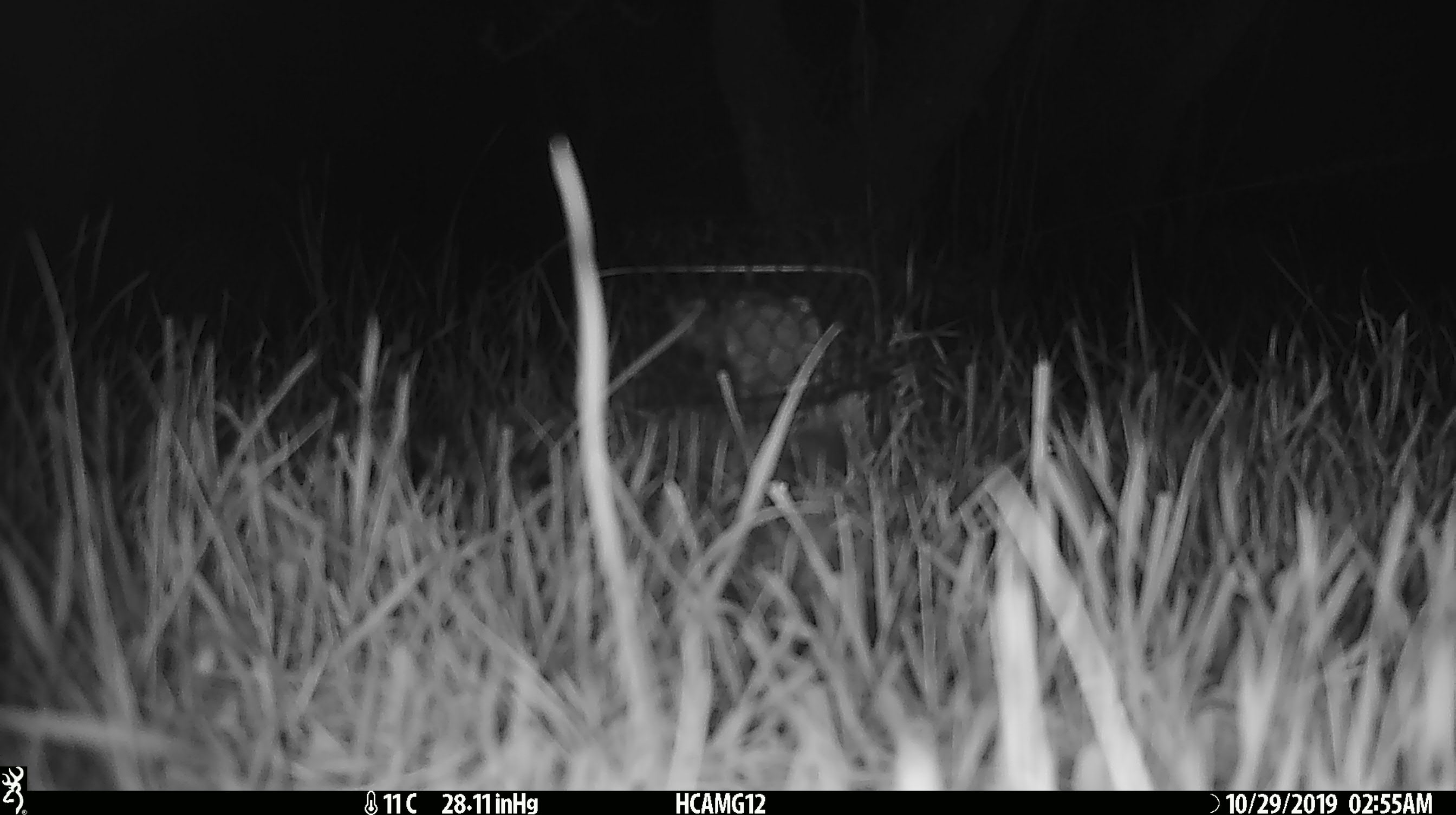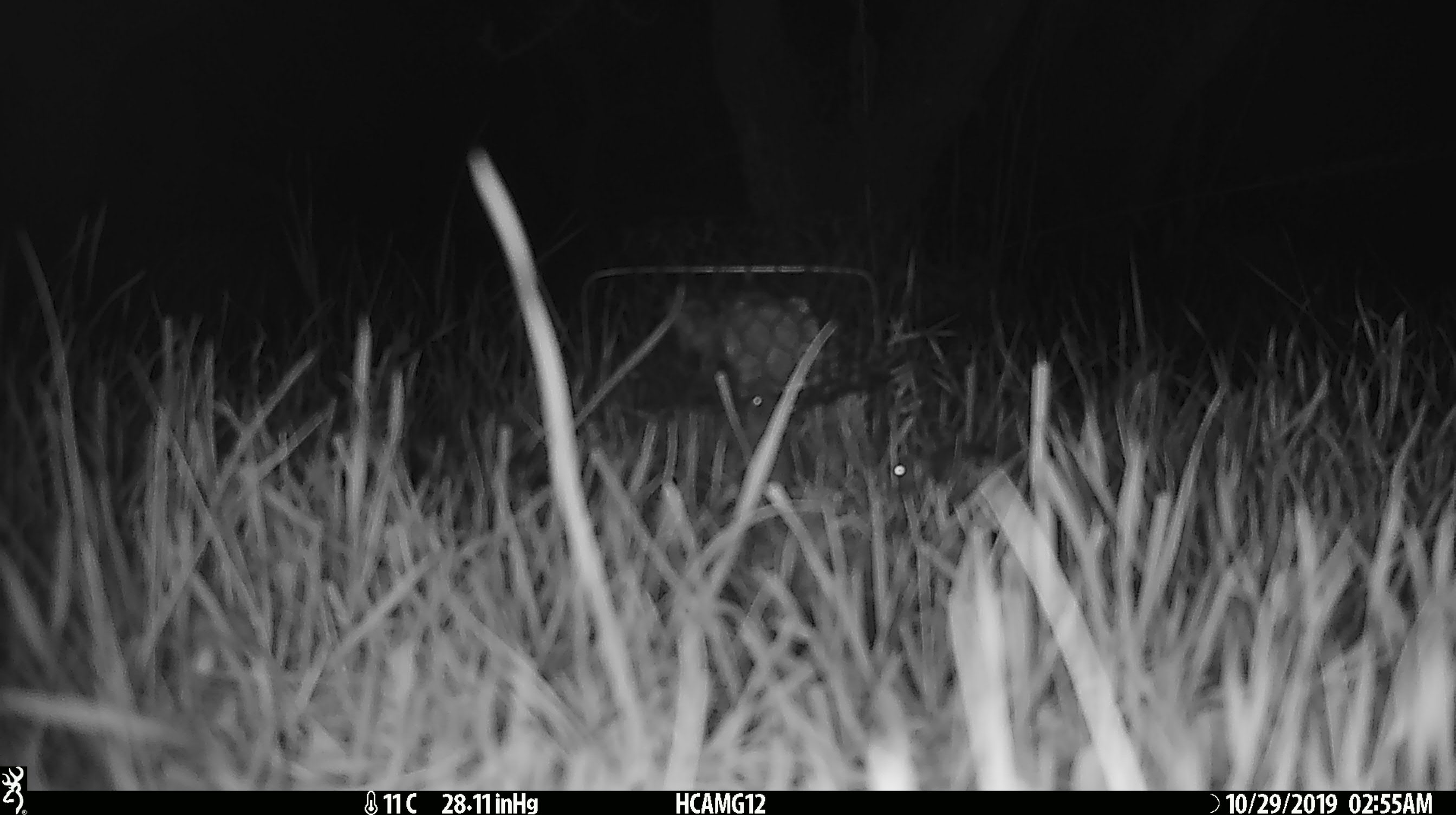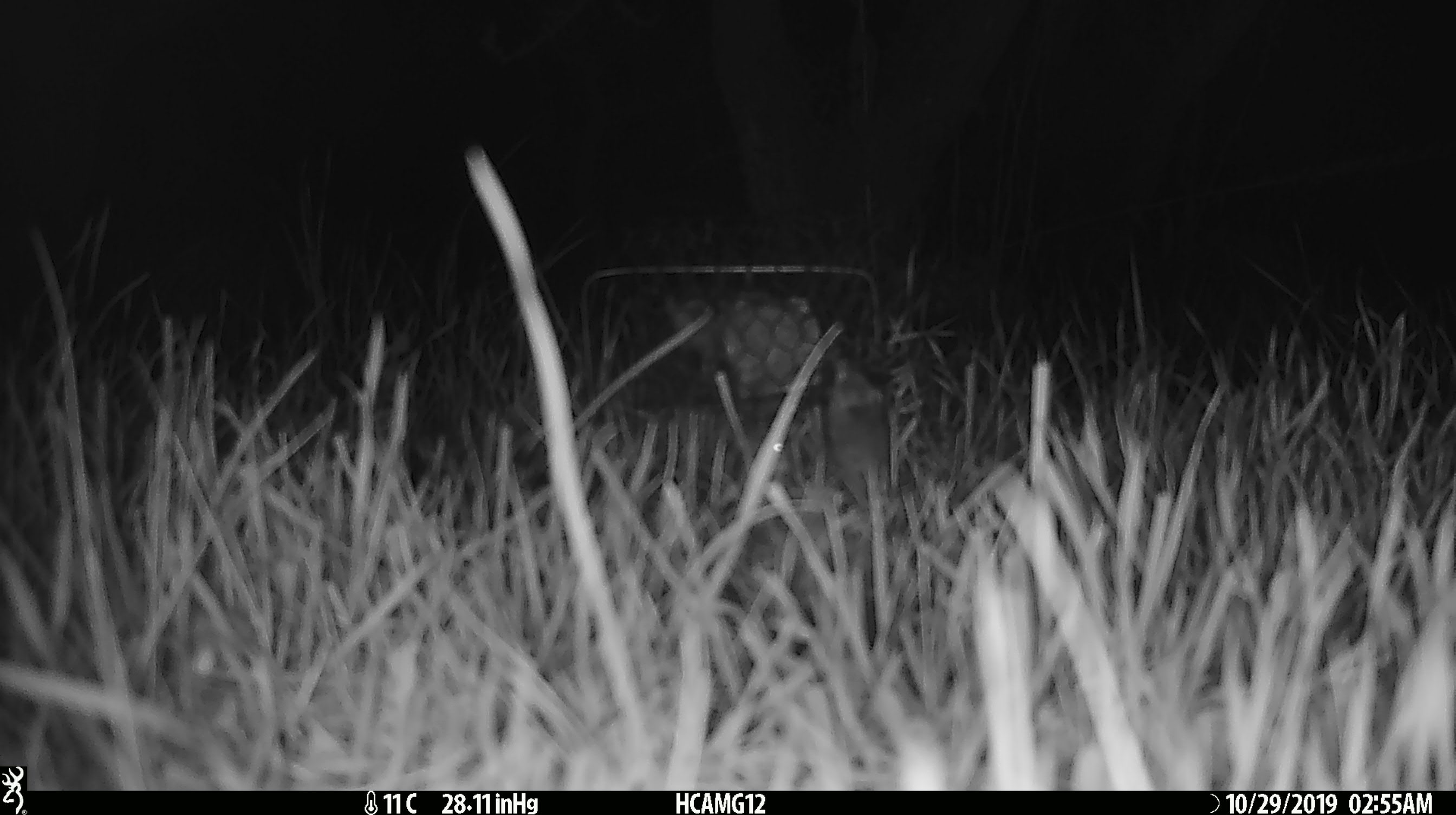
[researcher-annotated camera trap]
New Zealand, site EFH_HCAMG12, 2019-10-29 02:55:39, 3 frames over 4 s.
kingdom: Animalia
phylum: Chordata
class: Mammalia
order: Rodentia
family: Muridae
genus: Mus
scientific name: Mus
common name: mouse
Mouse (Mus).